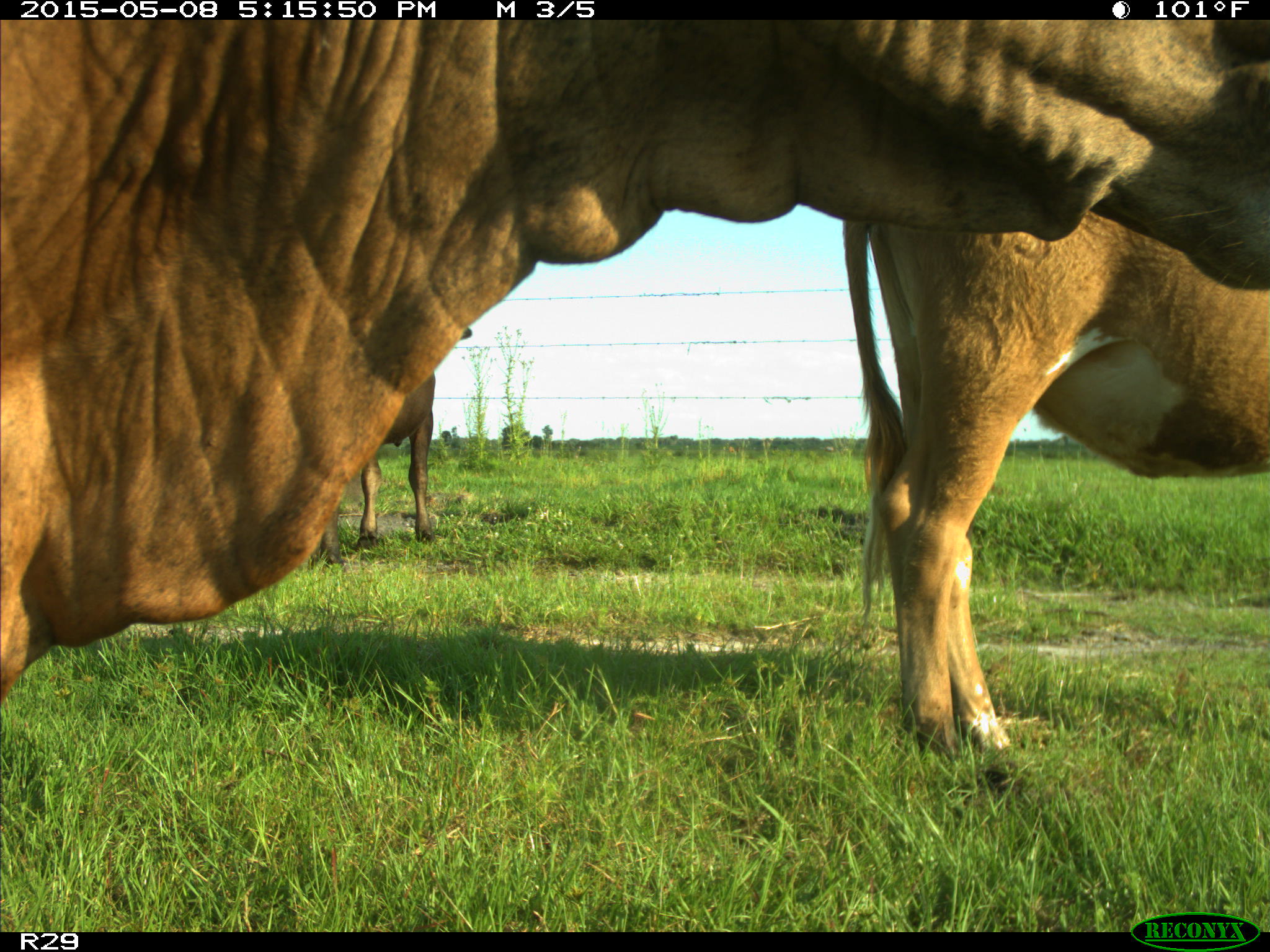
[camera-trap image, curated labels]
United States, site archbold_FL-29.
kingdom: Animalia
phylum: Chordata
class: Mammalia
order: Artiodactyla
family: Bovidae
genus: Bos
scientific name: Bos taurus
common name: domestic cow